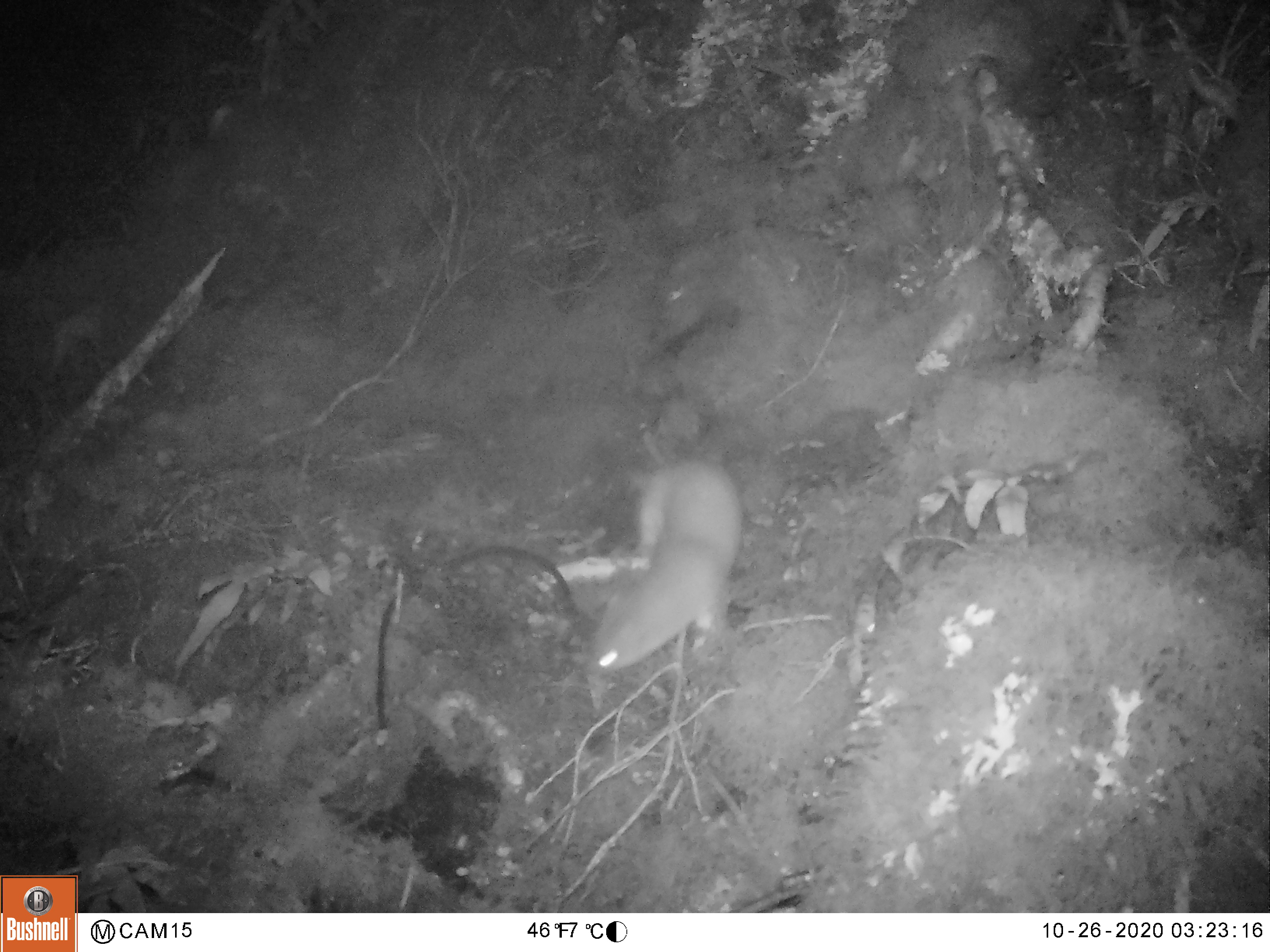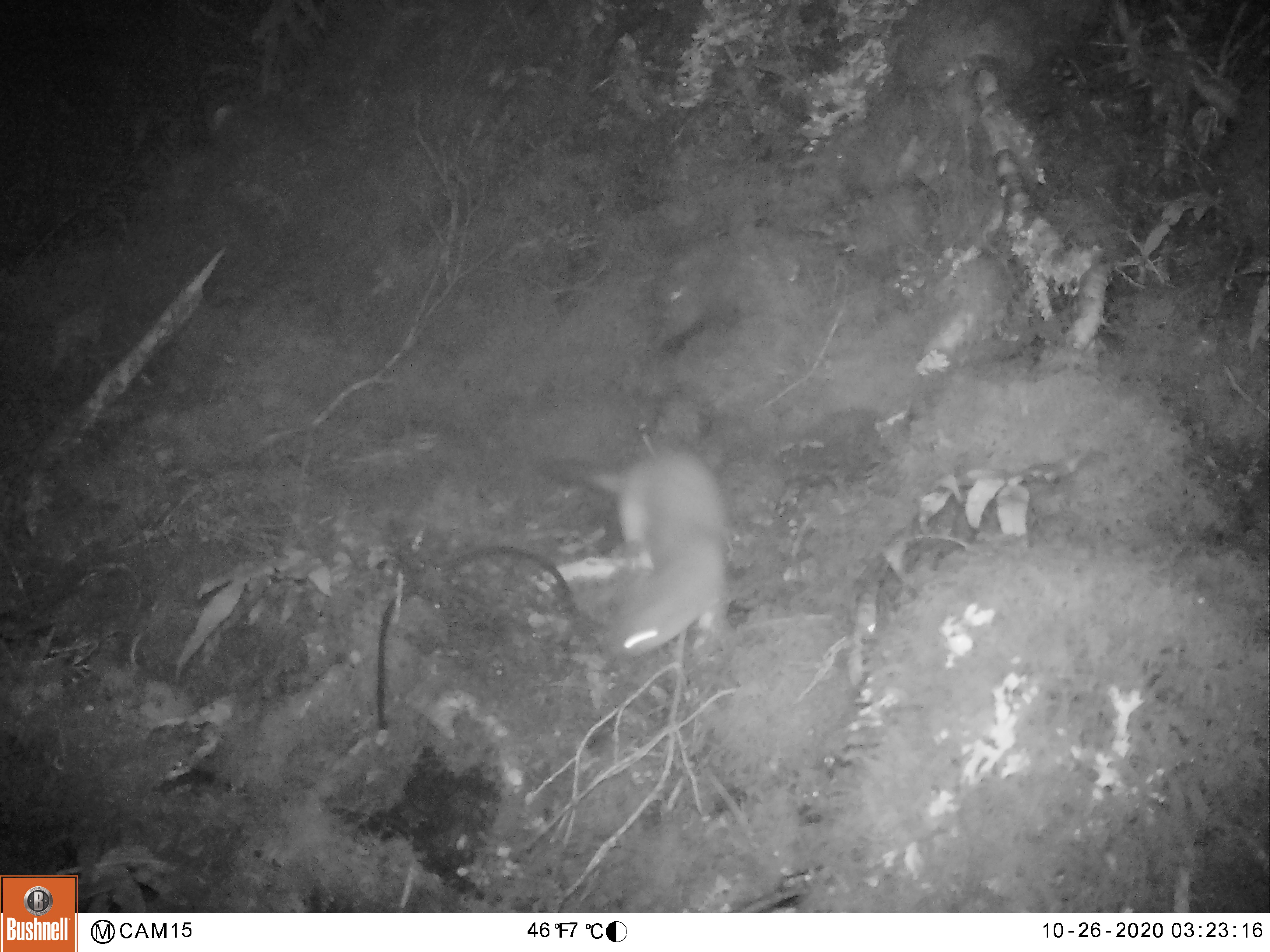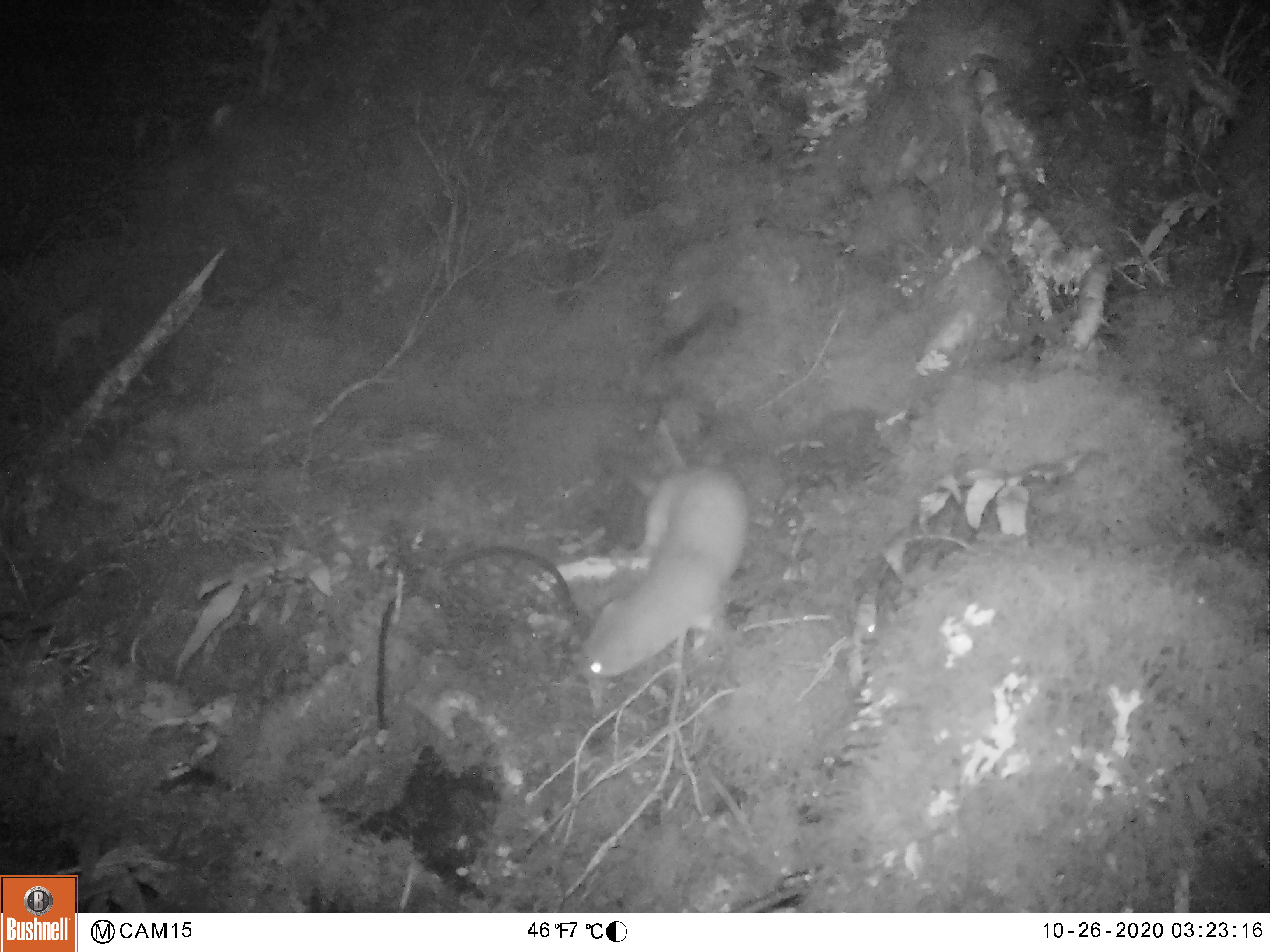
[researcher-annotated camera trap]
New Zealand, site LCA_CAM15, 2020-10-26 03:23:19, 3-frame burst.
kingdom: Animalia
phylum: Chordata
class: Mammalia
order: Carnivora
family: Mustelidae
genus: Mustela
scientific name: Mustela erminea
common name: stoat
Stoat (Mustela erminea).